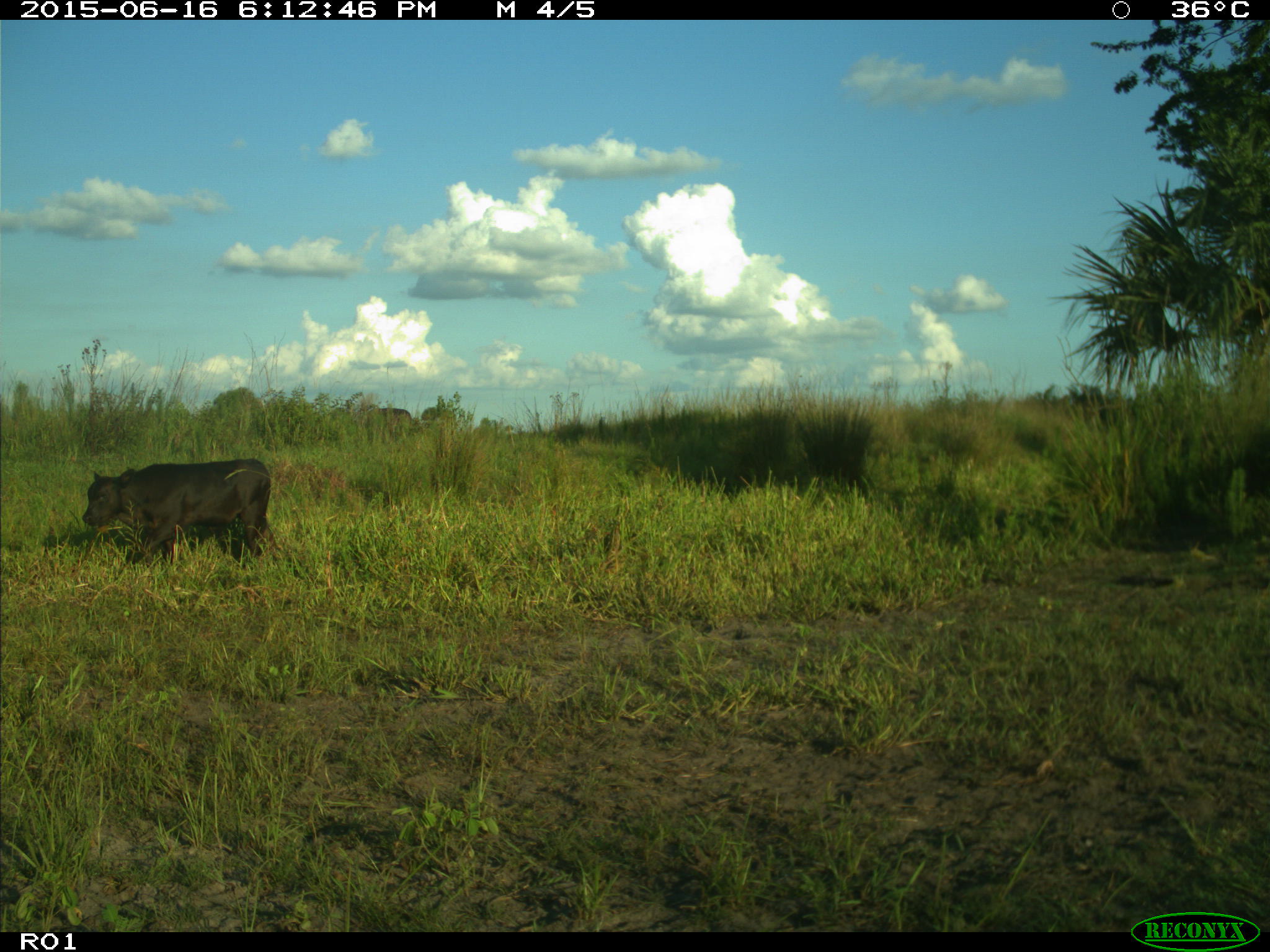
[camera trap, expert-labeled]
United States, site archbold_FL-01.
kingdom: Animalia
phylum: Chordata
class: Mammalia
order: Artiodactyla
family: Bovidae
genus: Bos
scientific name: Bos taurus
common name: domestic cow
Bos taurus (domestic cow).